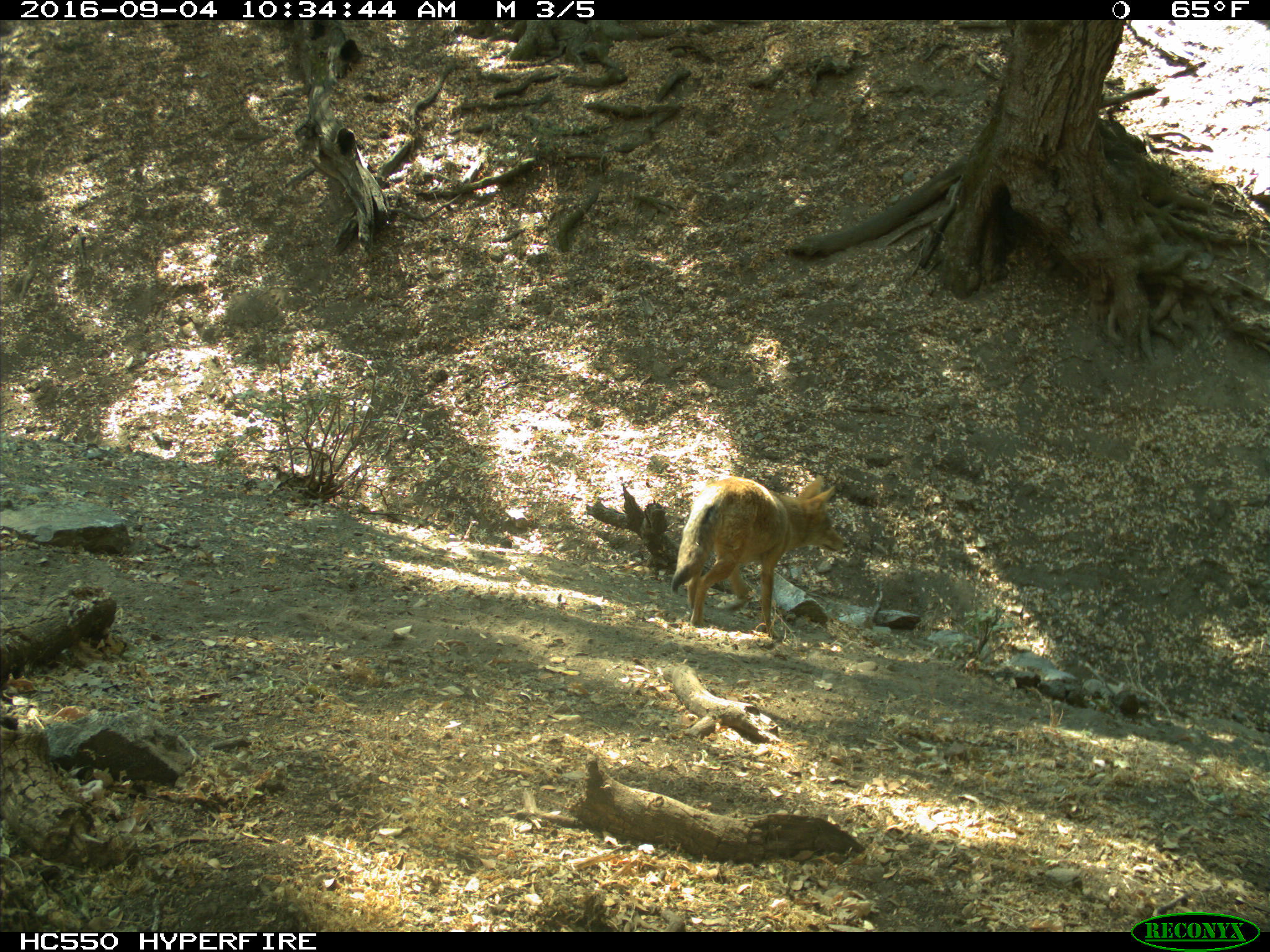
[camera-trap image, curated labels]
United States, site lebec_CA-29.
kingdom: Animalia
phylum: Chordata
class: Mammalia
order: Carnivora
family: Canidae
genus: Canis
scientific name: Canis latrans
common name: coyote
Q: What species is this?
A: Canis latrans (coyote).